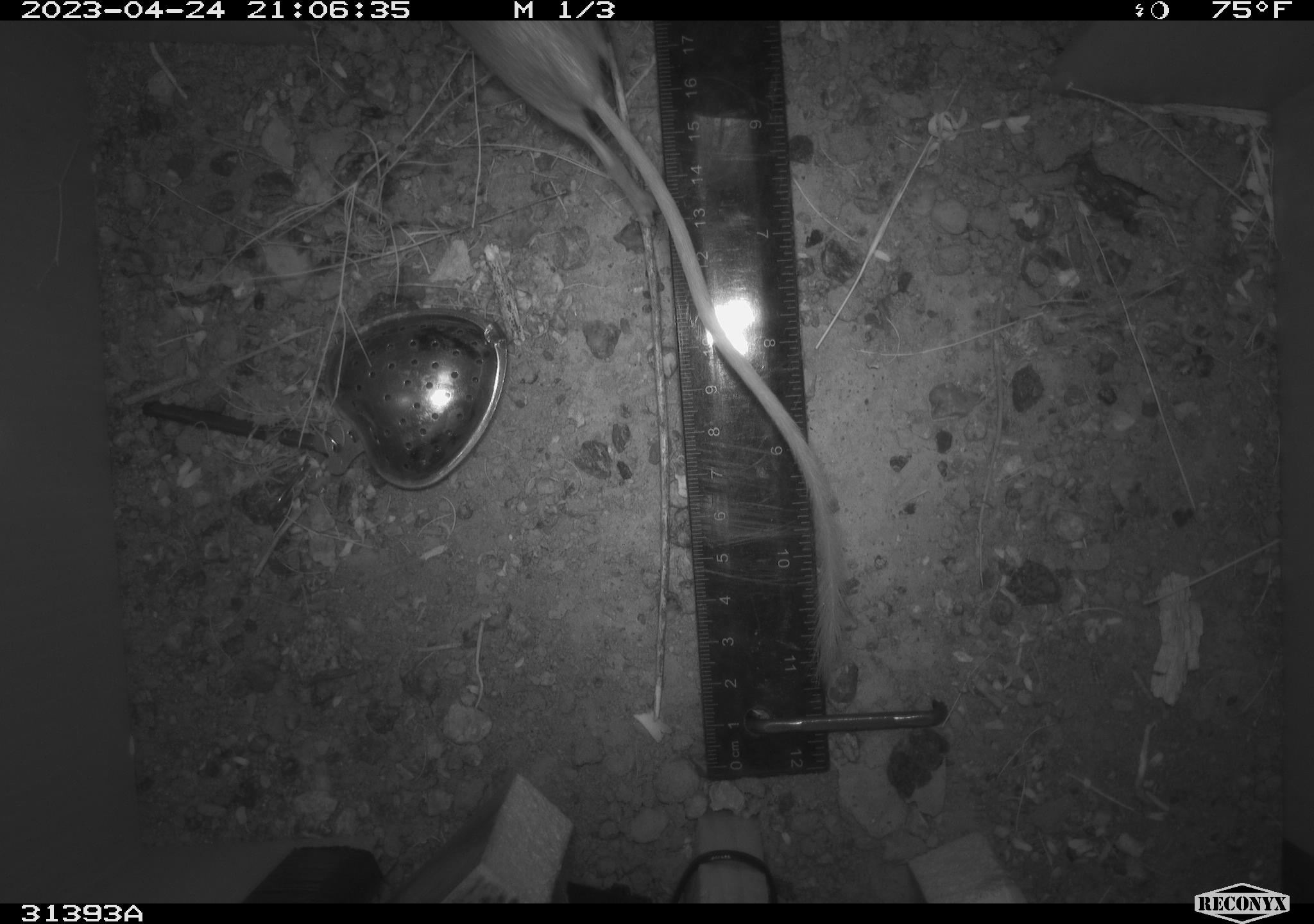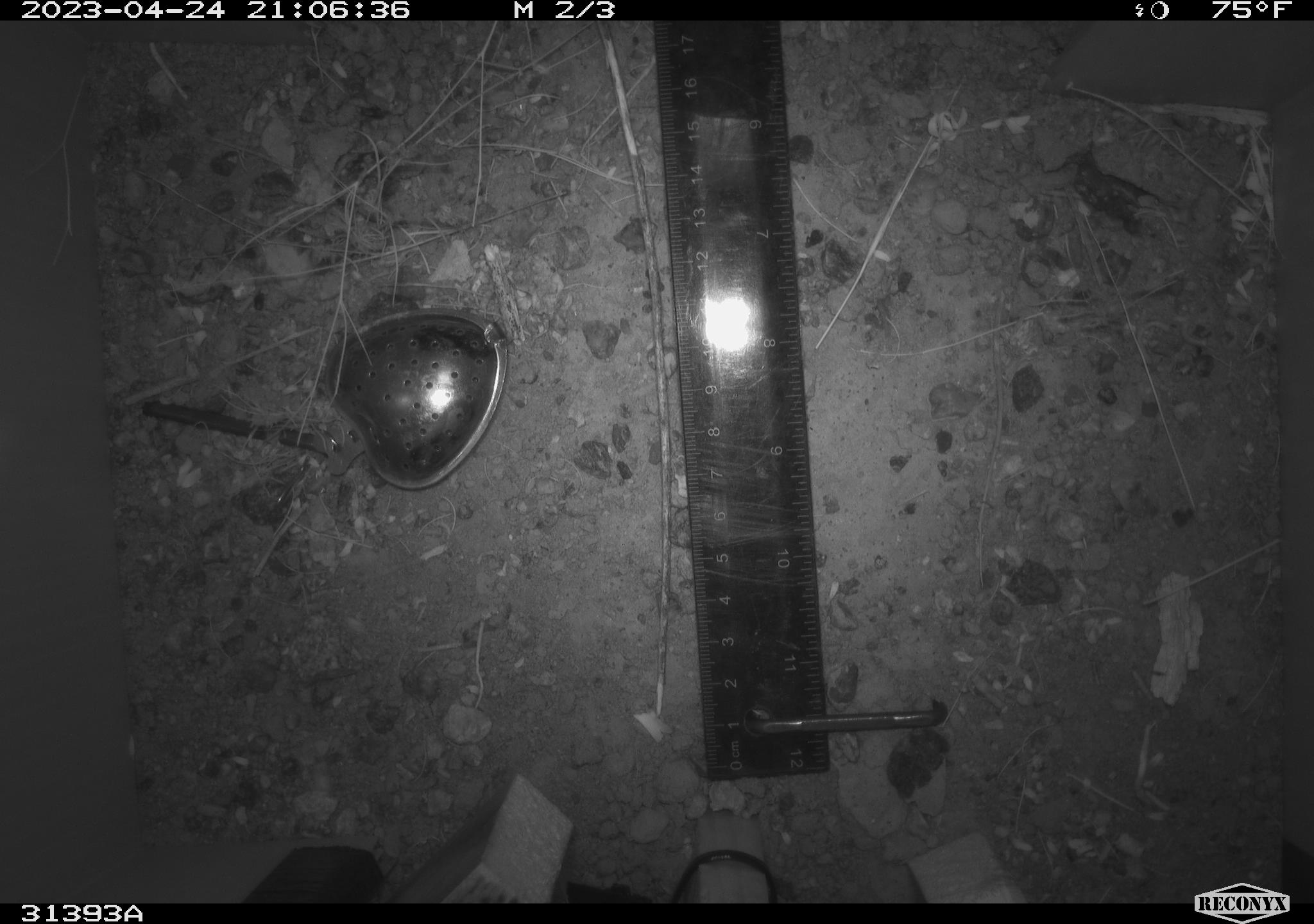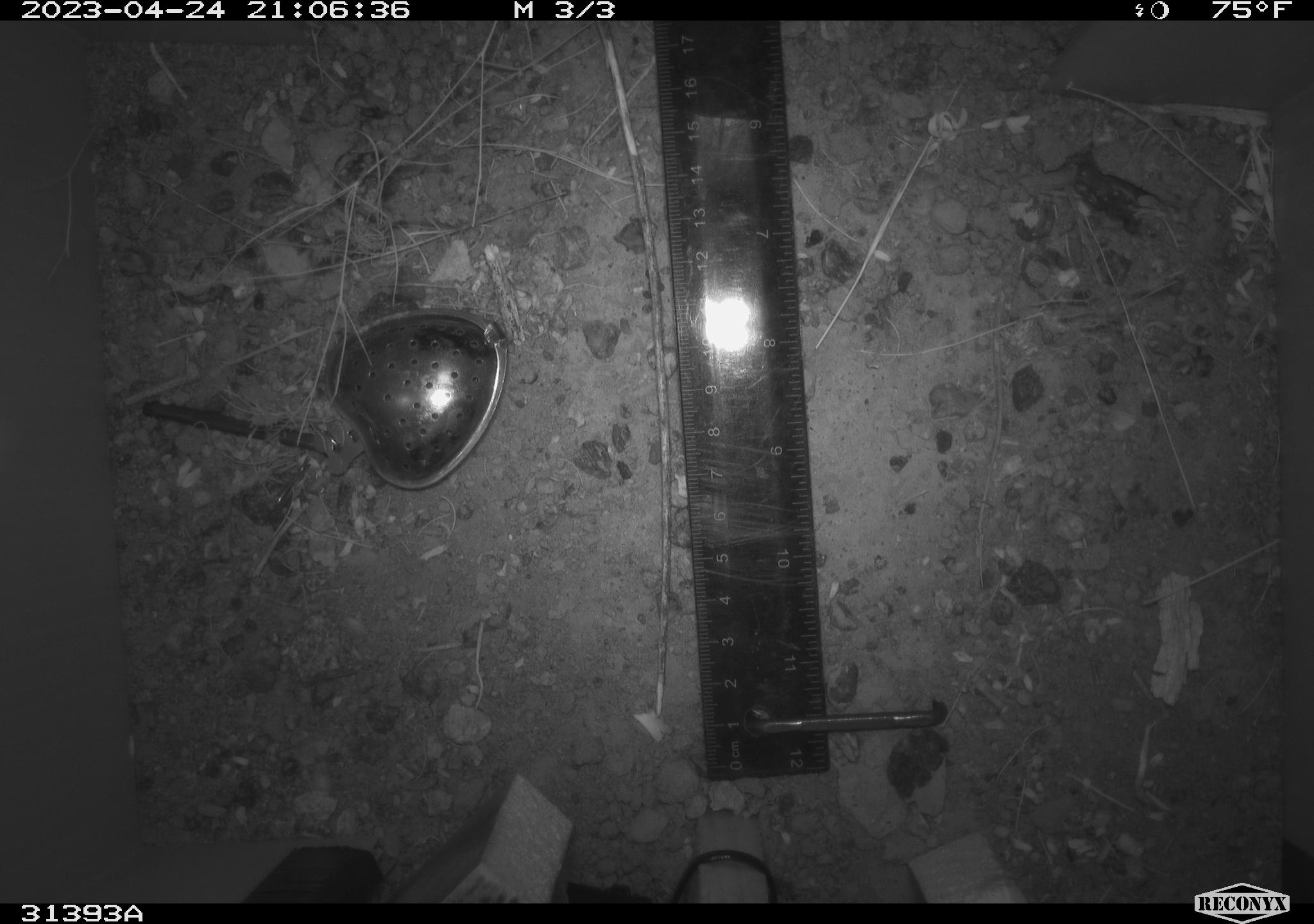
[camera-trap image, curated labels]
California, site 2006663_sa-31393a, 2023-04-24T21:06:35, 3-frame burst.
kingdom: Animalia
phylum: Chordata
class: Mammalia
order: Rodentia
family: Heteromyidae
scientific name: Heteromyidae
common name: kangaroo rats and pocket mice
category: heteromyidae family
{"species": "heteromyidae family (kangaroo rats and pocket mice) (Heteromyidae)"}